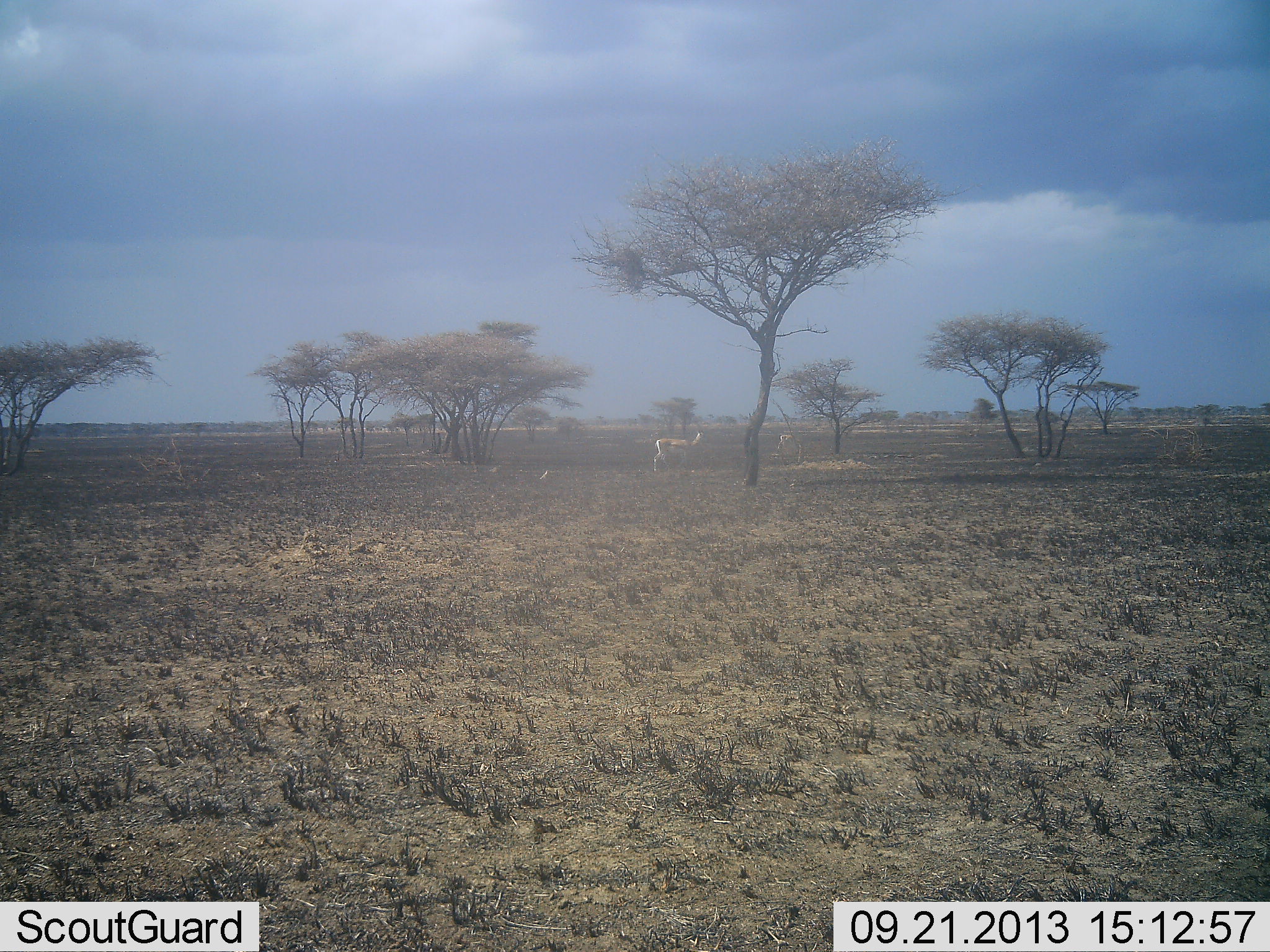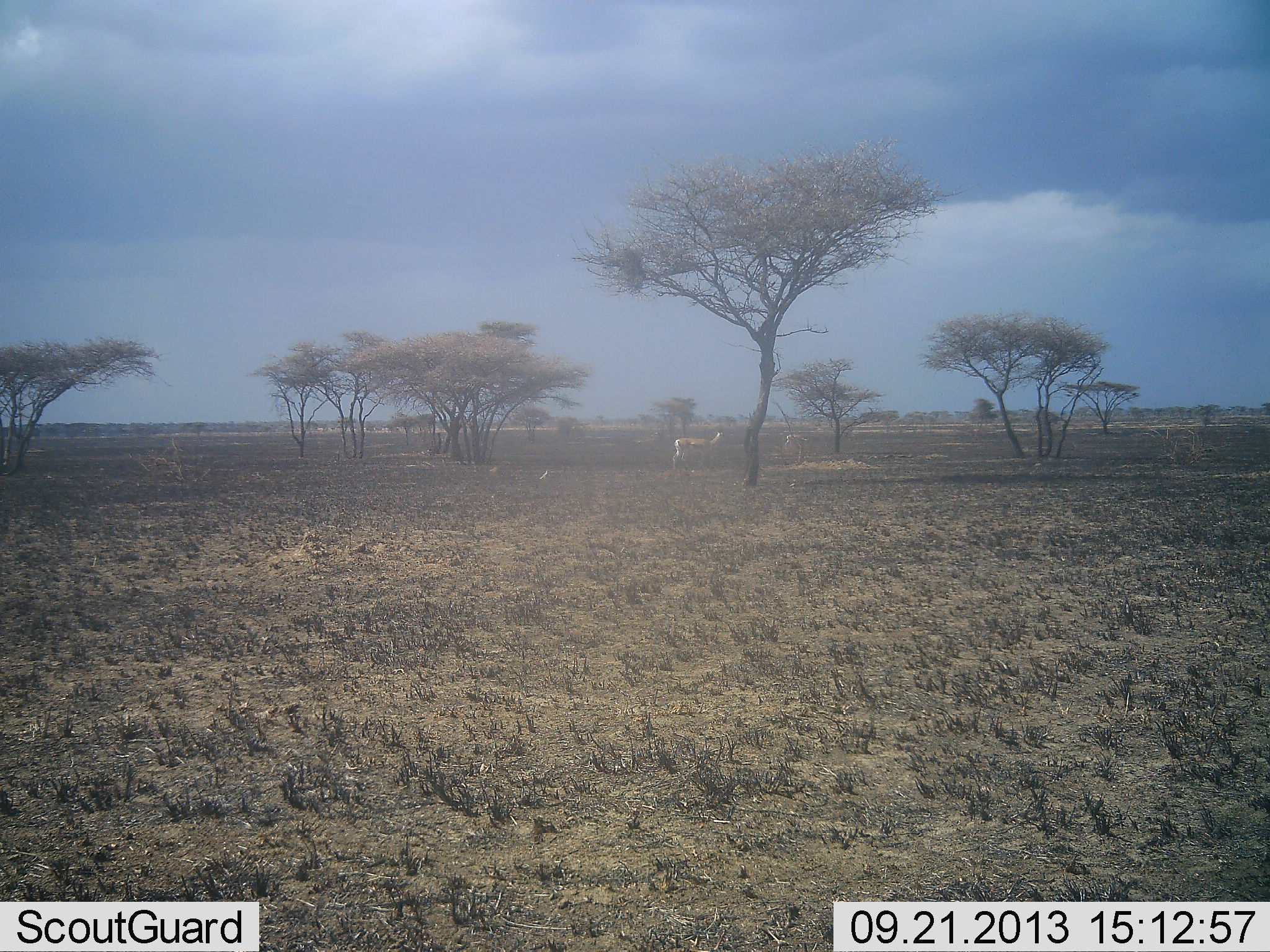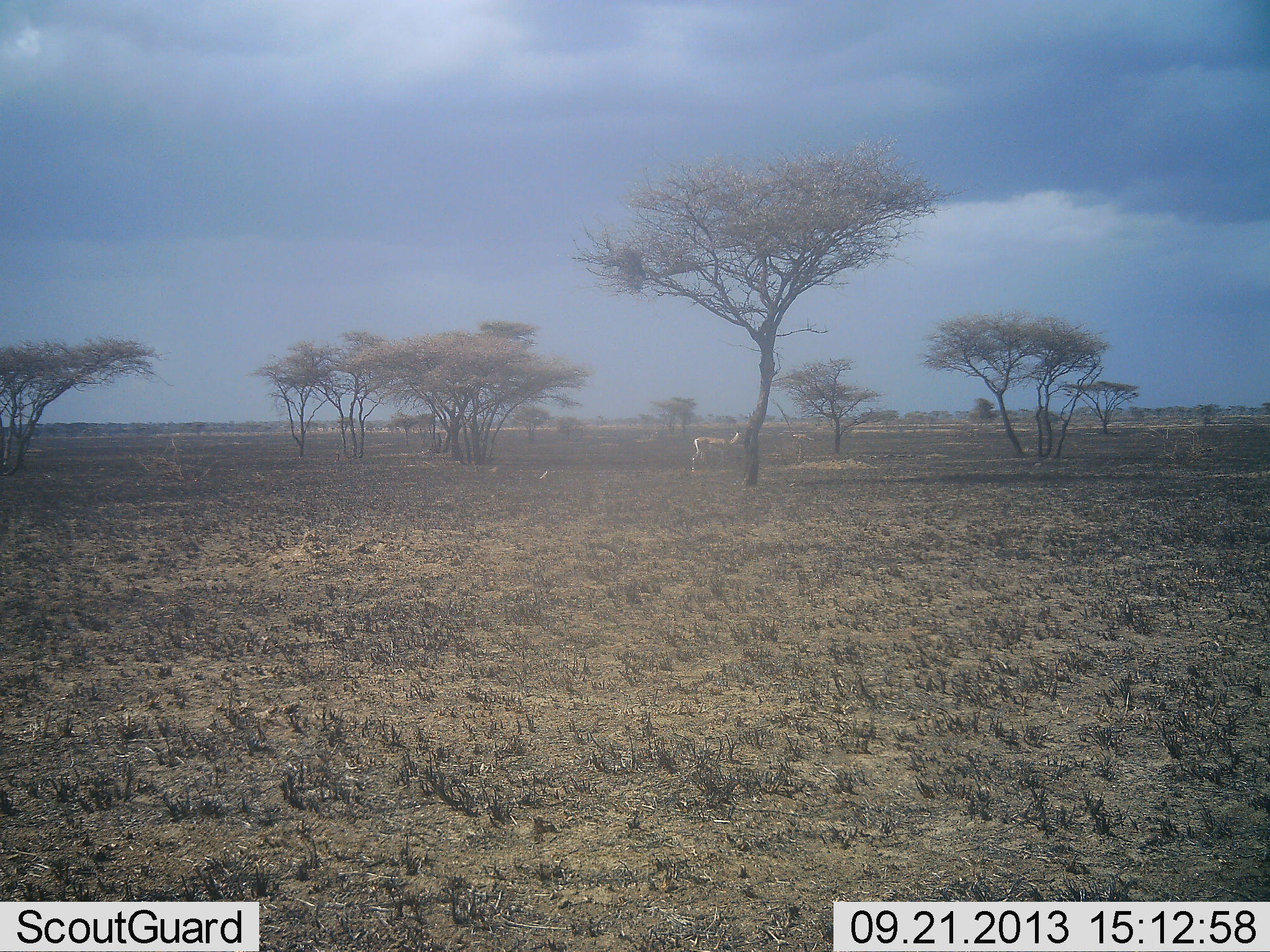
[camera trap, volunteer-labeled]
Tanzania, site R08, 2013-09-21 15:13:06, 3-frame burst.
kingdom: Animalia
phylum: Chordata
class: Mammalia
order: Artiodactyla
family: Bovidae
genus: Nanger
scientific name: Nanger granti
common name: grant's gazelle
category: gazellegrants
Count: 2.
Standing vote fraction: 10%.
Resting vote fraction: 0%.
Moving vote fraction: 100%.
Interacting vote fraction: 0%.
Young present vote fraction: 0%.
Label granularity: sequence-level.